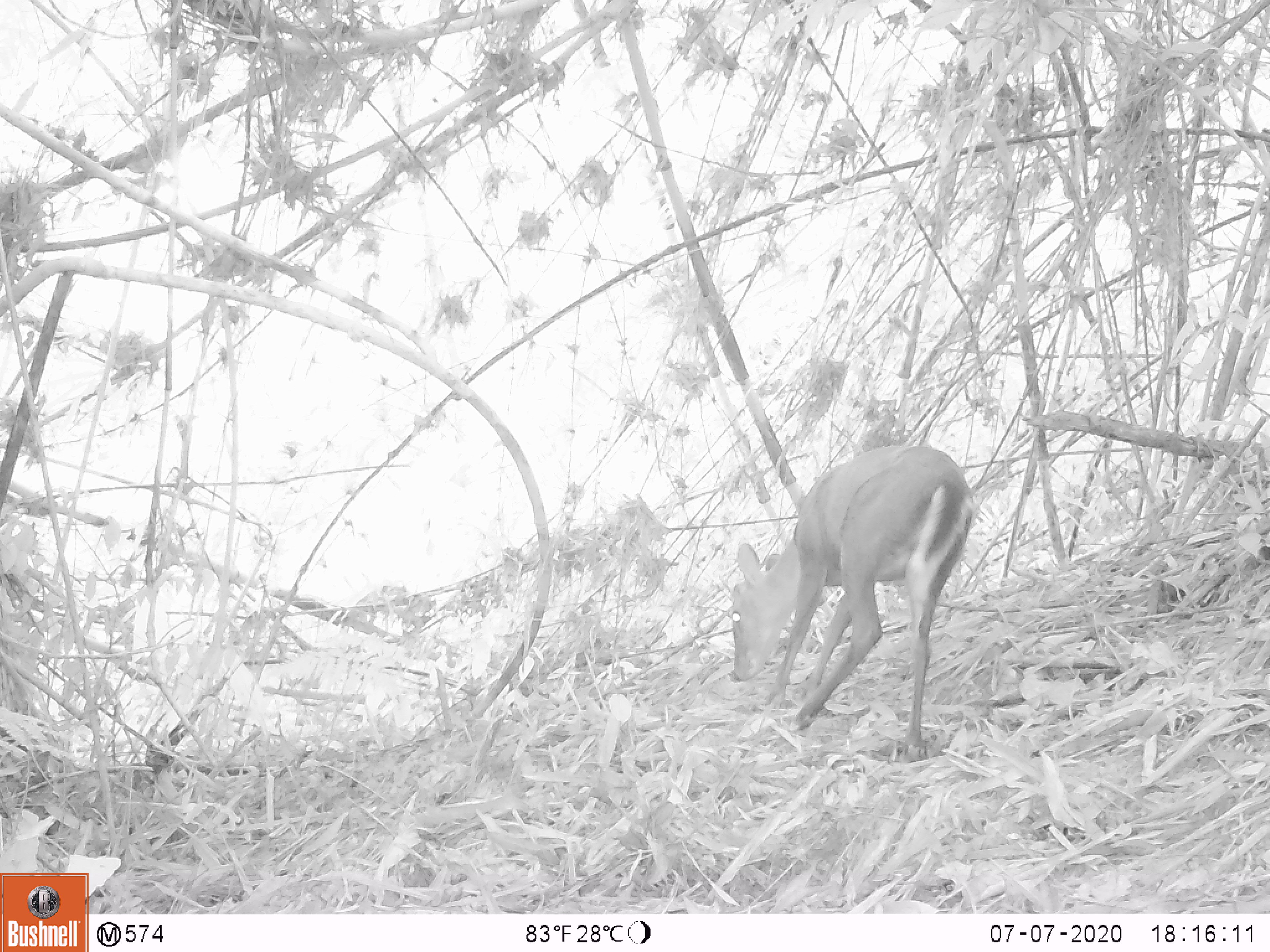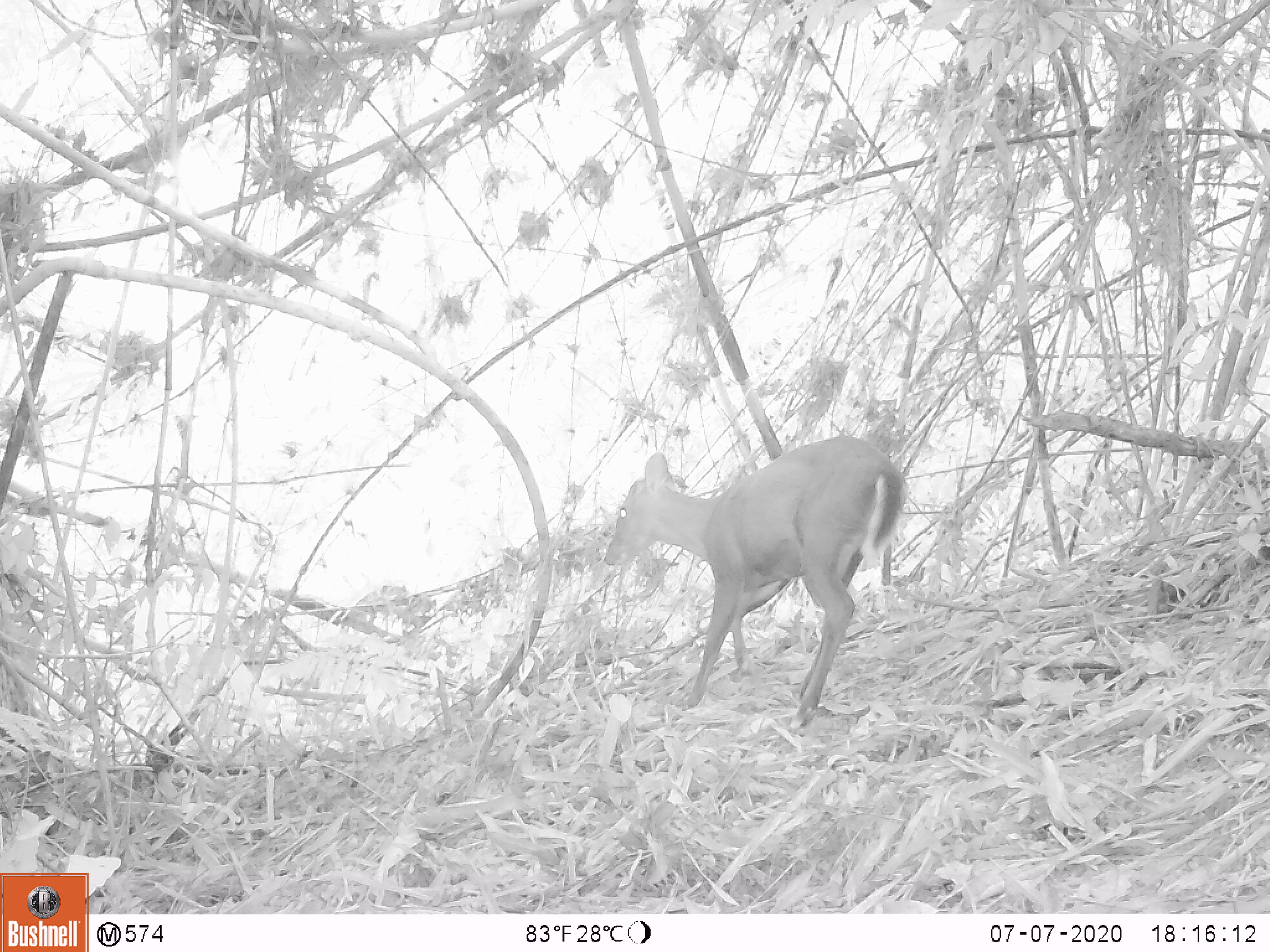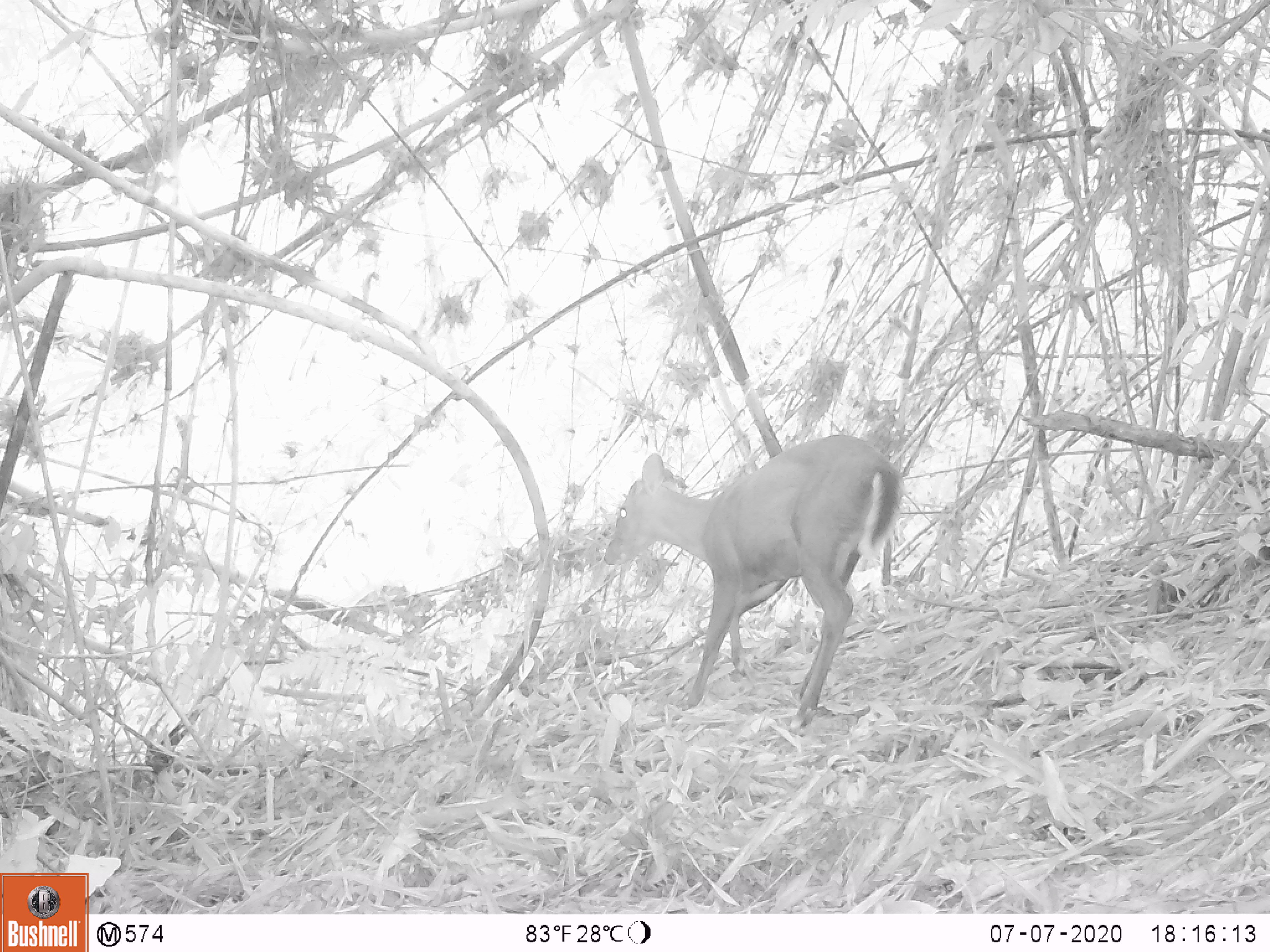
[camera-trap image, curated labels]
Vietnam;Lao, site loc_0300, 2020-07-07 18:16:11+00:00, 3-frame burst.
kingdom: Animalia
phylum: Chordata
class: Mammalia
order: Artiodactyla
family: Cervidae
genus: Muntiacus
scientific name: Muntiacus rooseveltorum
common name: roosevelt's muntjac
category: roosevelts muntjac group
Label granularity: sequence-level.